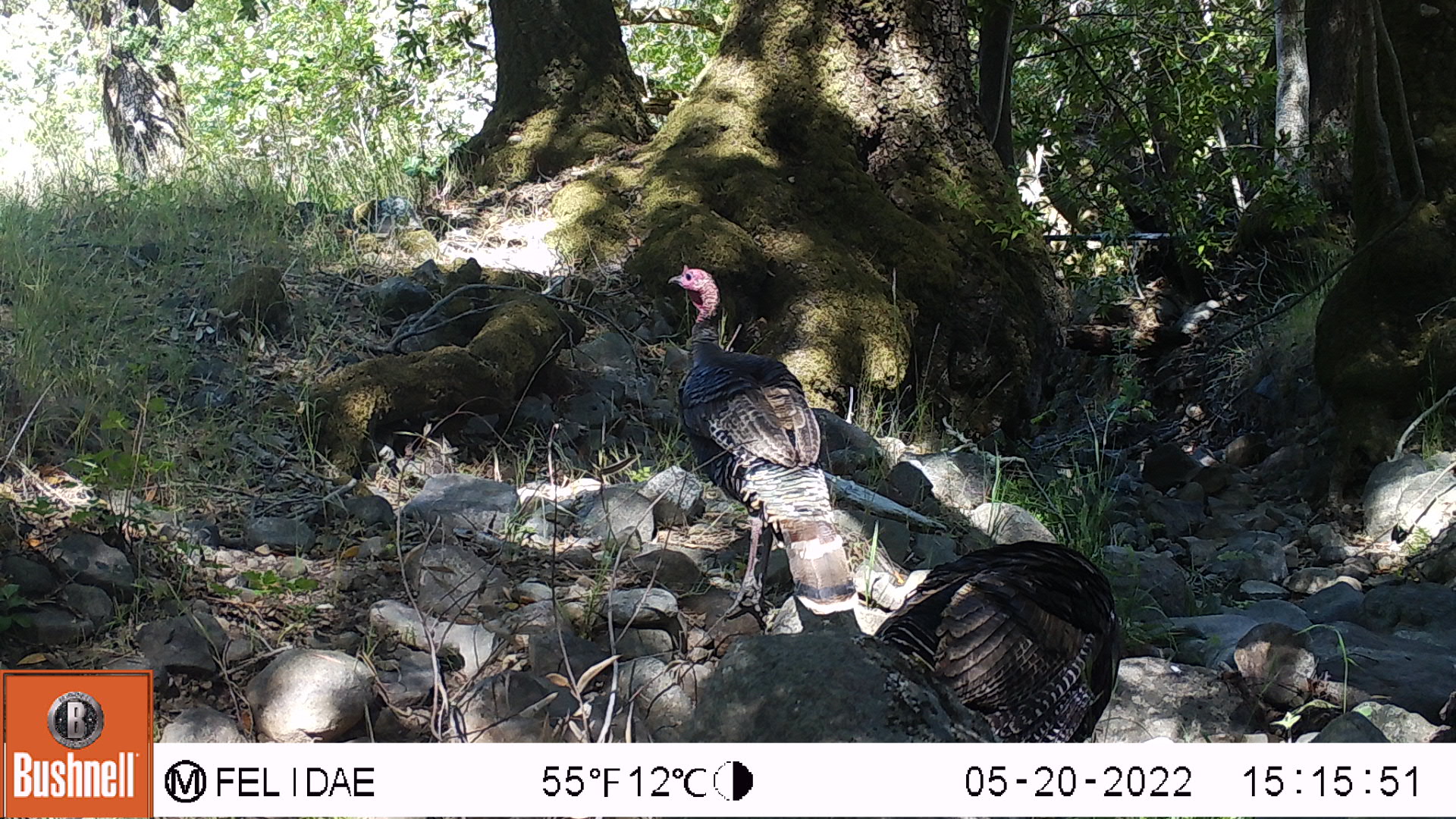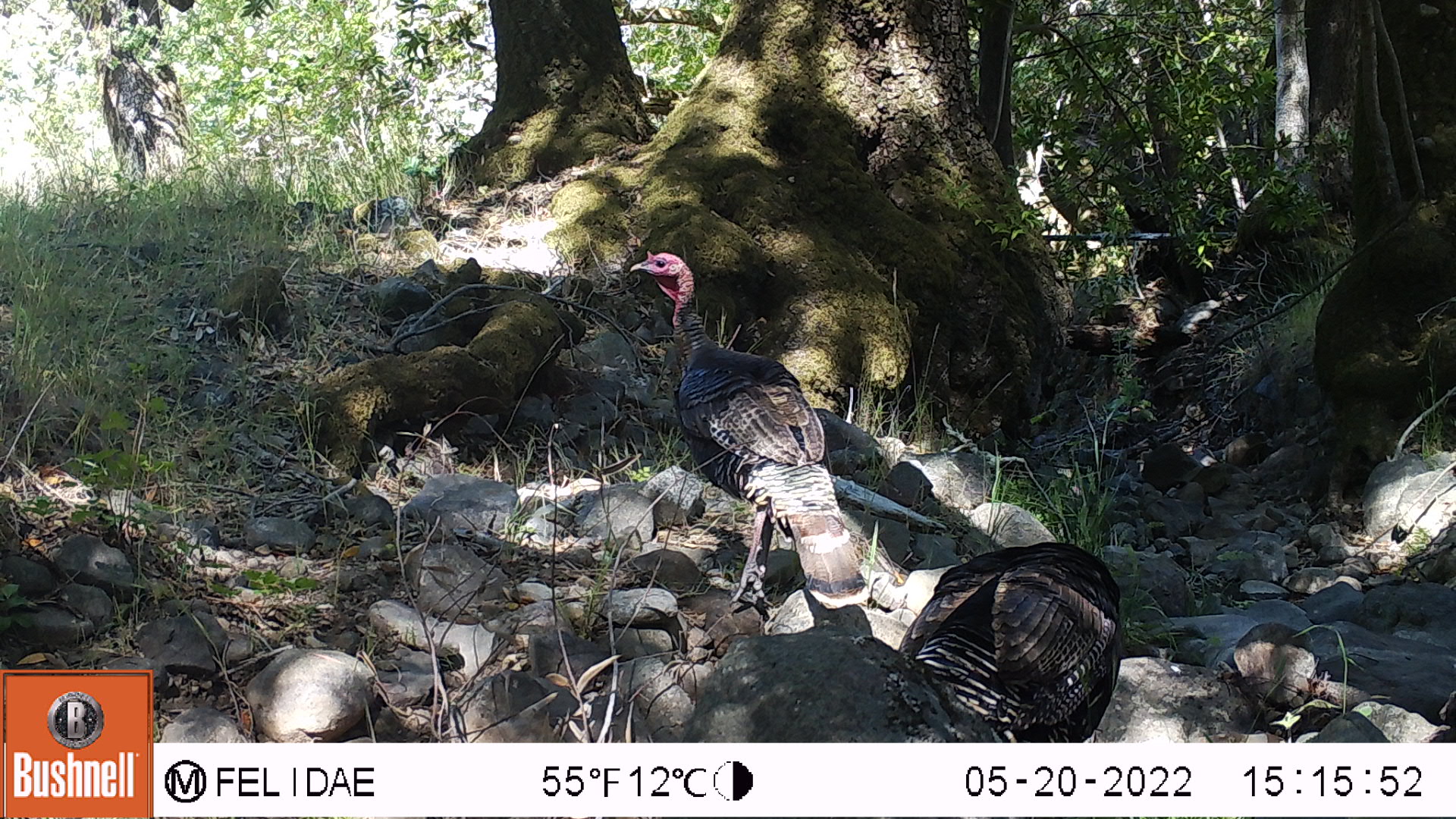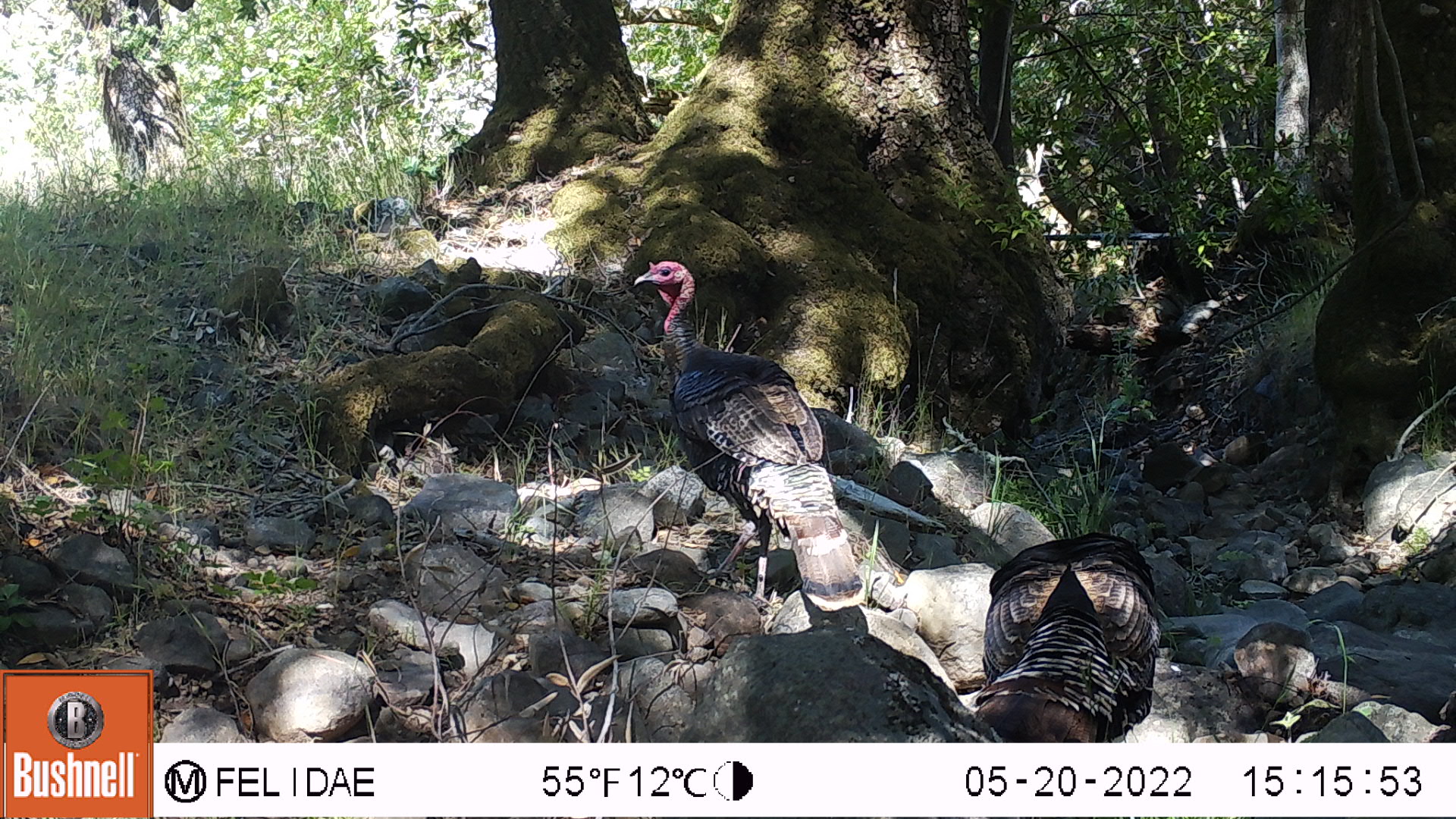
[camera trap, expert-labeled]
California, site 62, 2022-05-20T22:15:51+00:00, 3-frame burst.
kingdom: Animalia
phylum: Chordata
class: Aves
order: Galliformes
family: Phasianidae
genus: Meleagris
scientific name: Meleagris gallopavo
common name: turkey